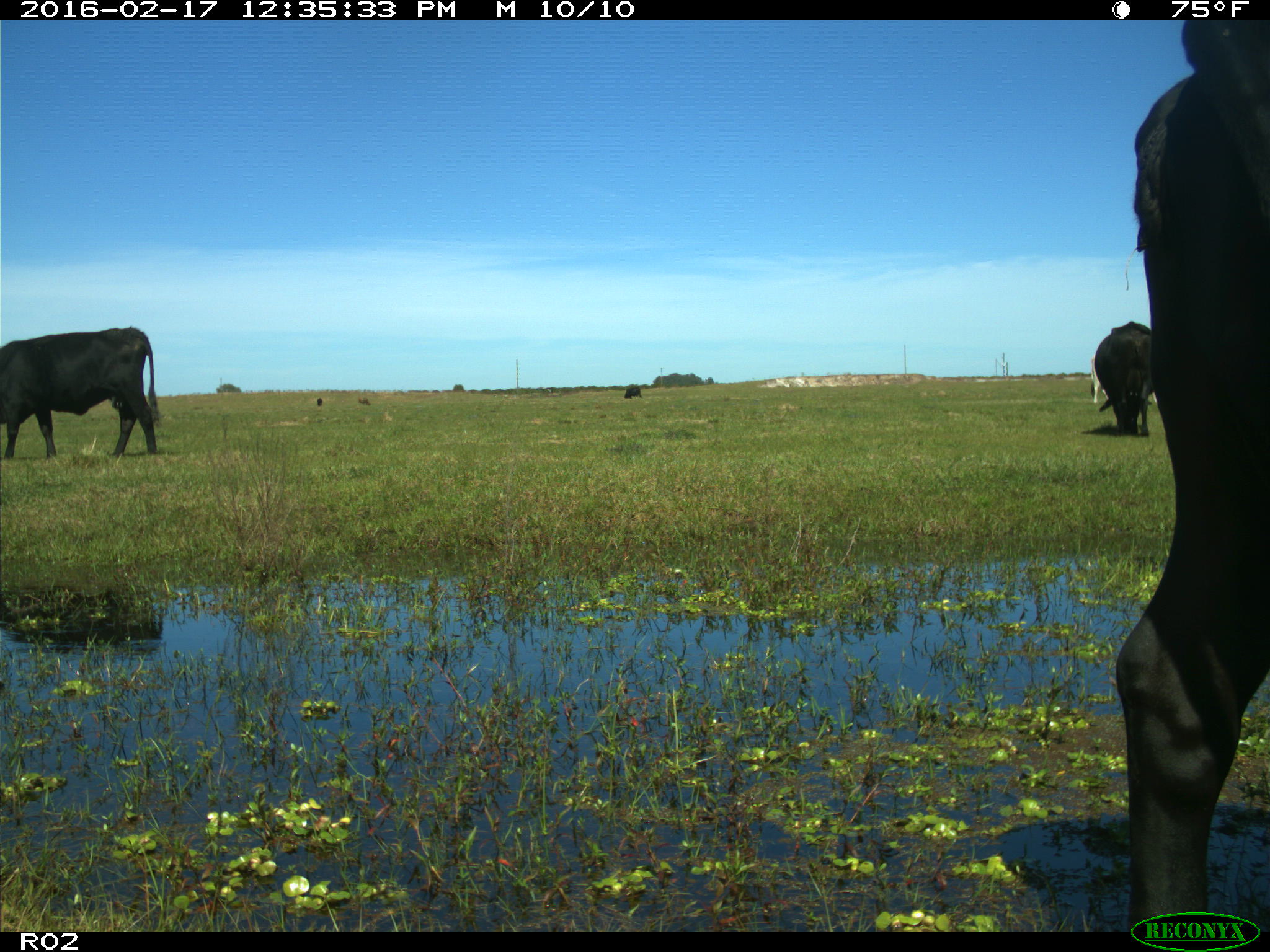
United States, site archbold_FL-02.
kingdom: Animalia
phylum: Chordata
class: Mammalia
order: Artiodactyla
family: Bovidae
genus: Bos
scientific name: Bos taurus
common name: domestic cow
Bos taurus (domestic cow).